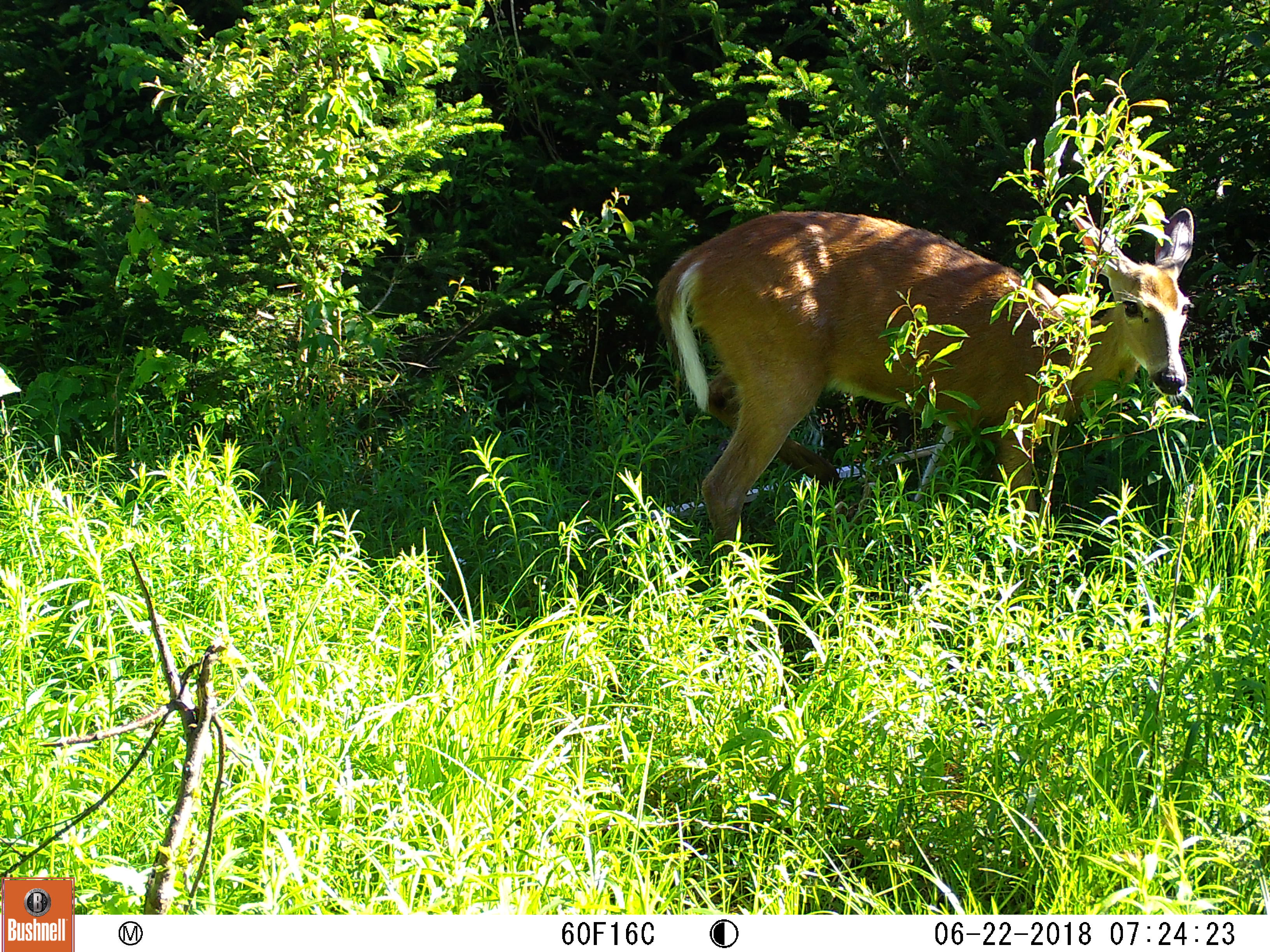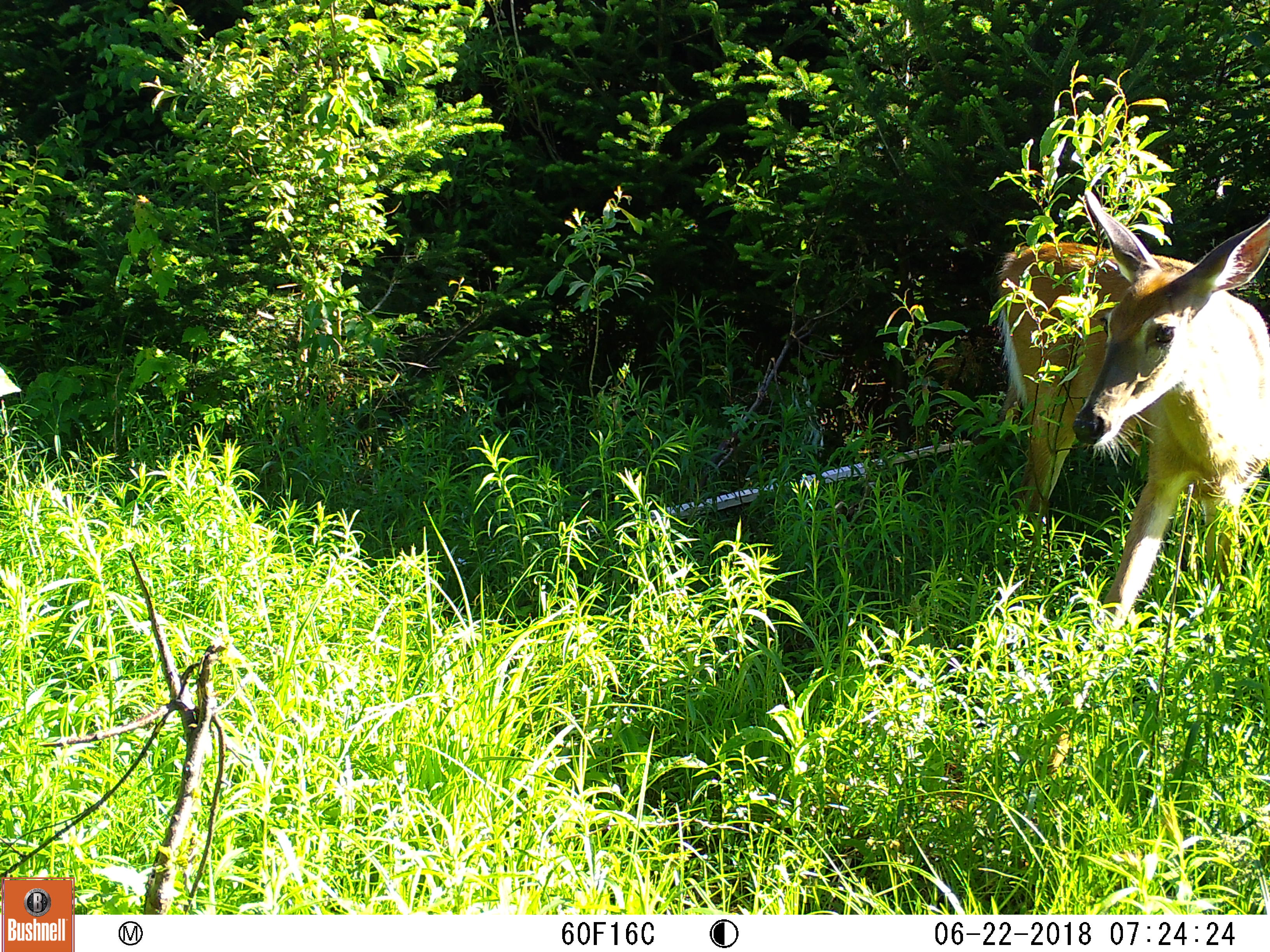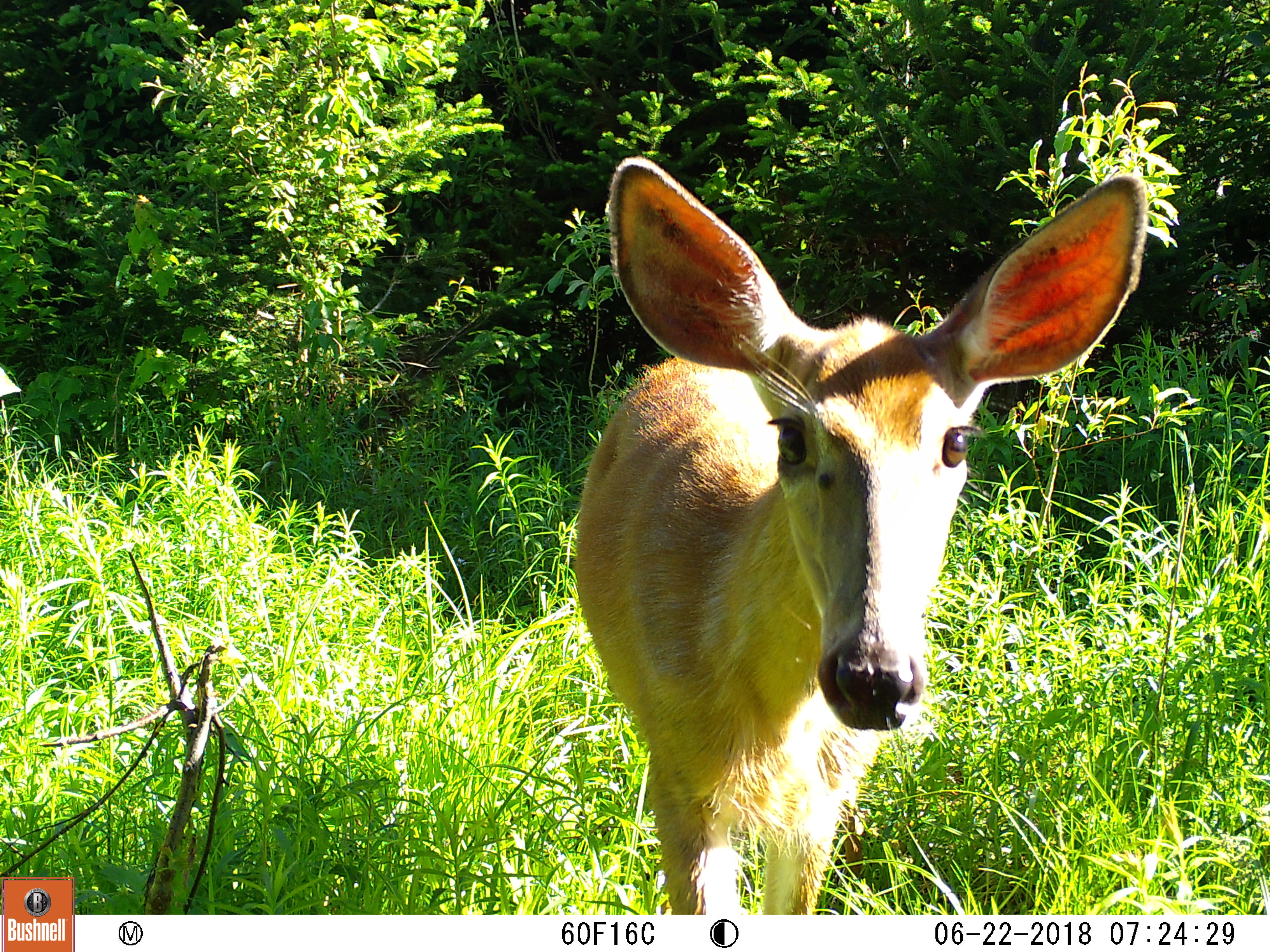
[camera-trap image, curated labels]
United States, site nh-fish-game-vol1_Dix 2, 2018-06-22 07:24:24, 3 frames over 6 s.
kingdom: Animalia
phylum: Chordata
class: Mammalia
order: Artiodactyla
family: Cervidae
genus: Odocoileus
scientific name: Odocoileus virginianus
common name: white-tailed deer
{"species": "white-tailed deer (Odocoileus virginianus)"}